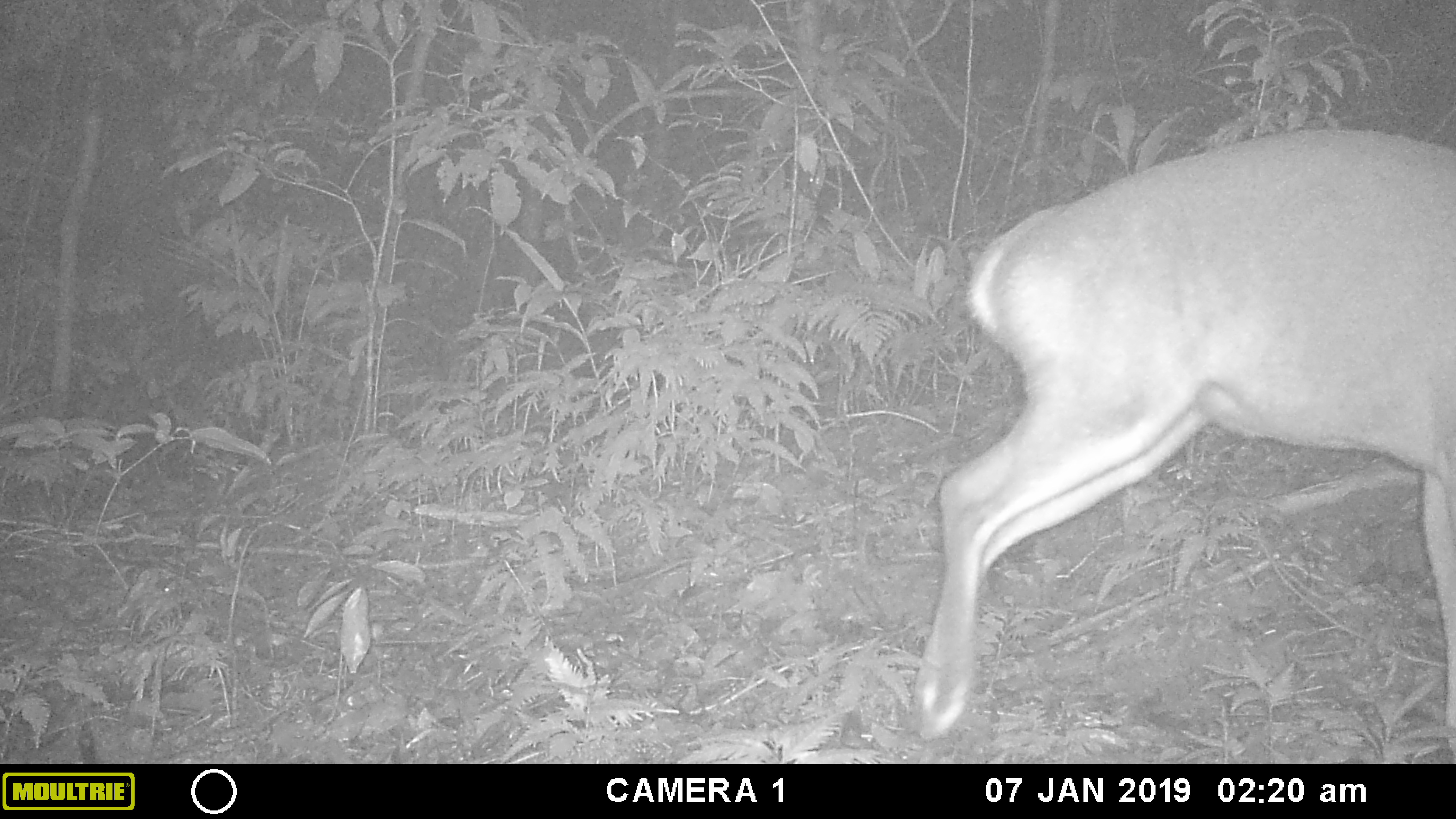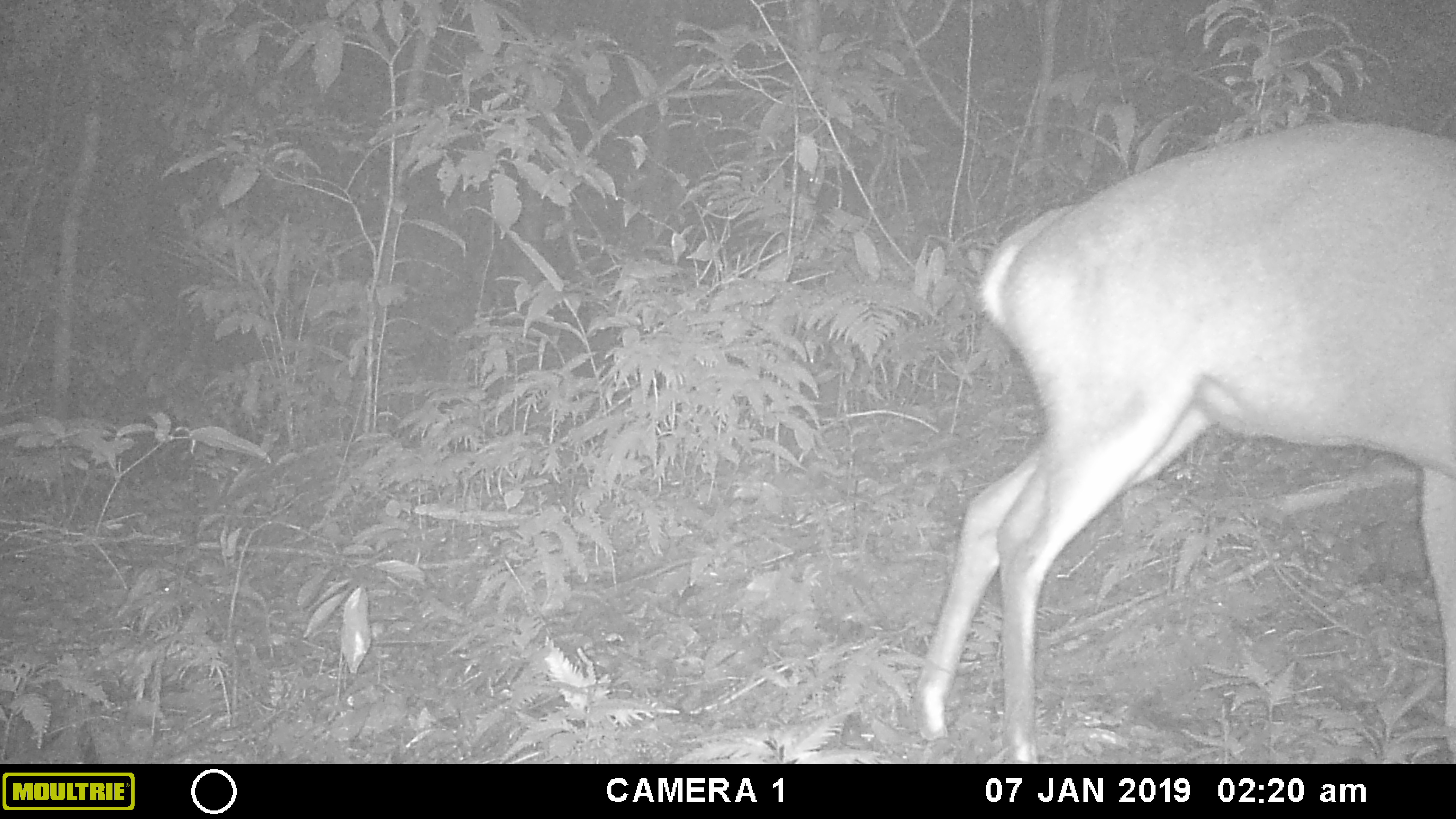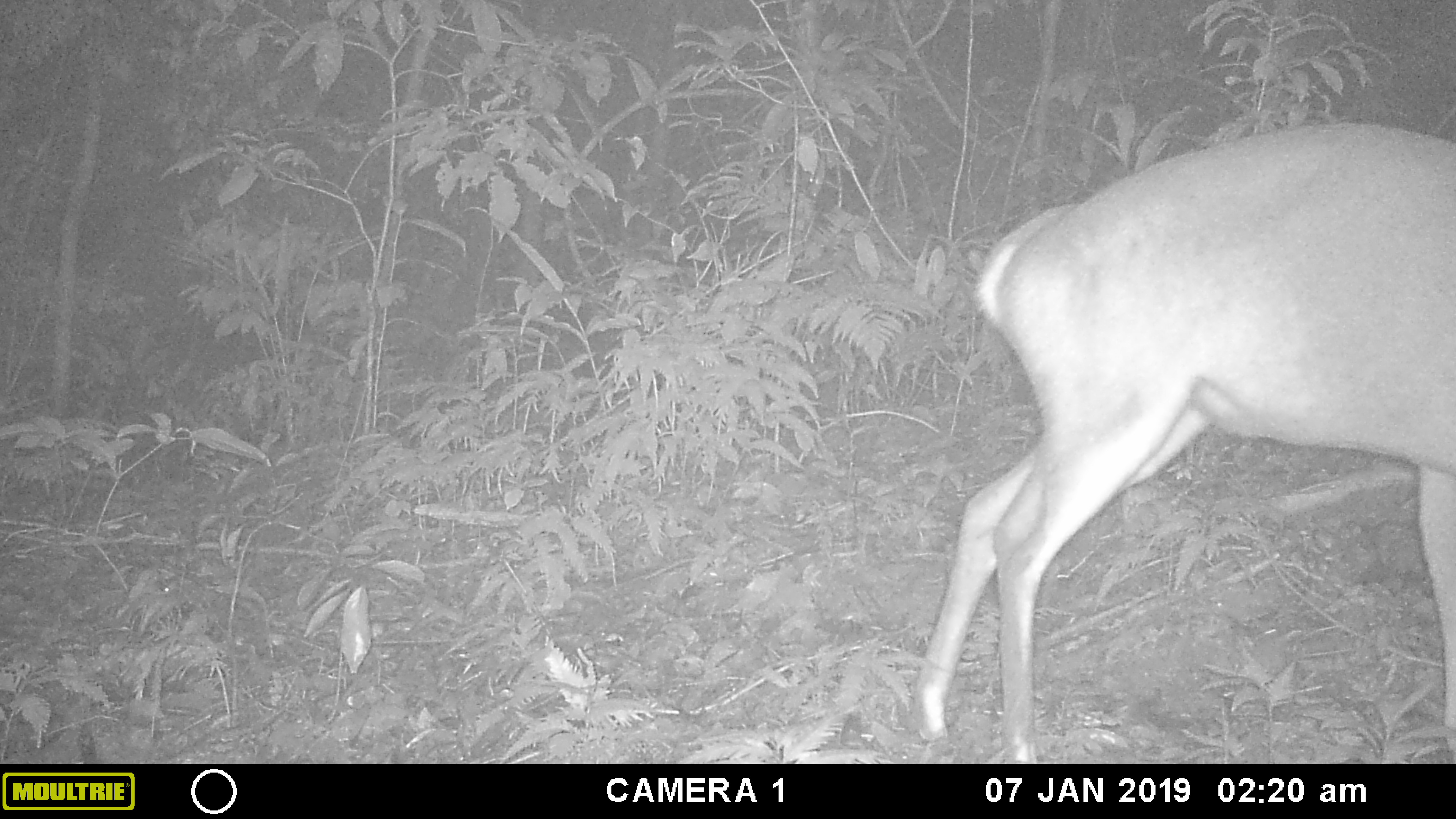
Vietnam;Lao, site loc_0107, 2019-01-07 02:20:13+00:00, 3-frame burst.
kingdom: Animalia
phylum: Chordata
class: Mammalia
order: Artiodactyla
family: Cervidae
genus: Muntiacus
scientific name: Muntiacus vuquangensis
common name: large-antlered muntjac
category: large antlered muntjac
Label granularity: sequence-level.